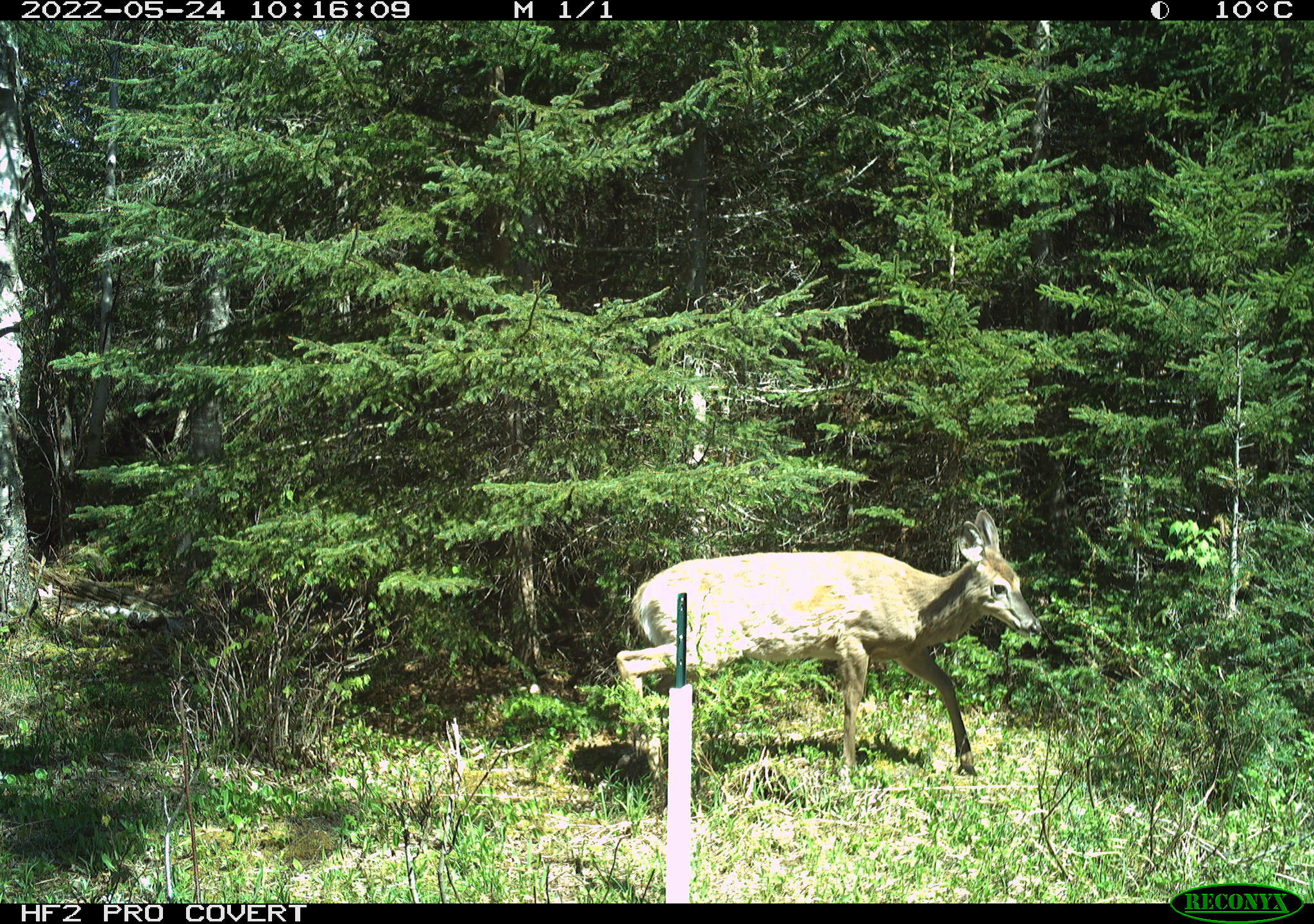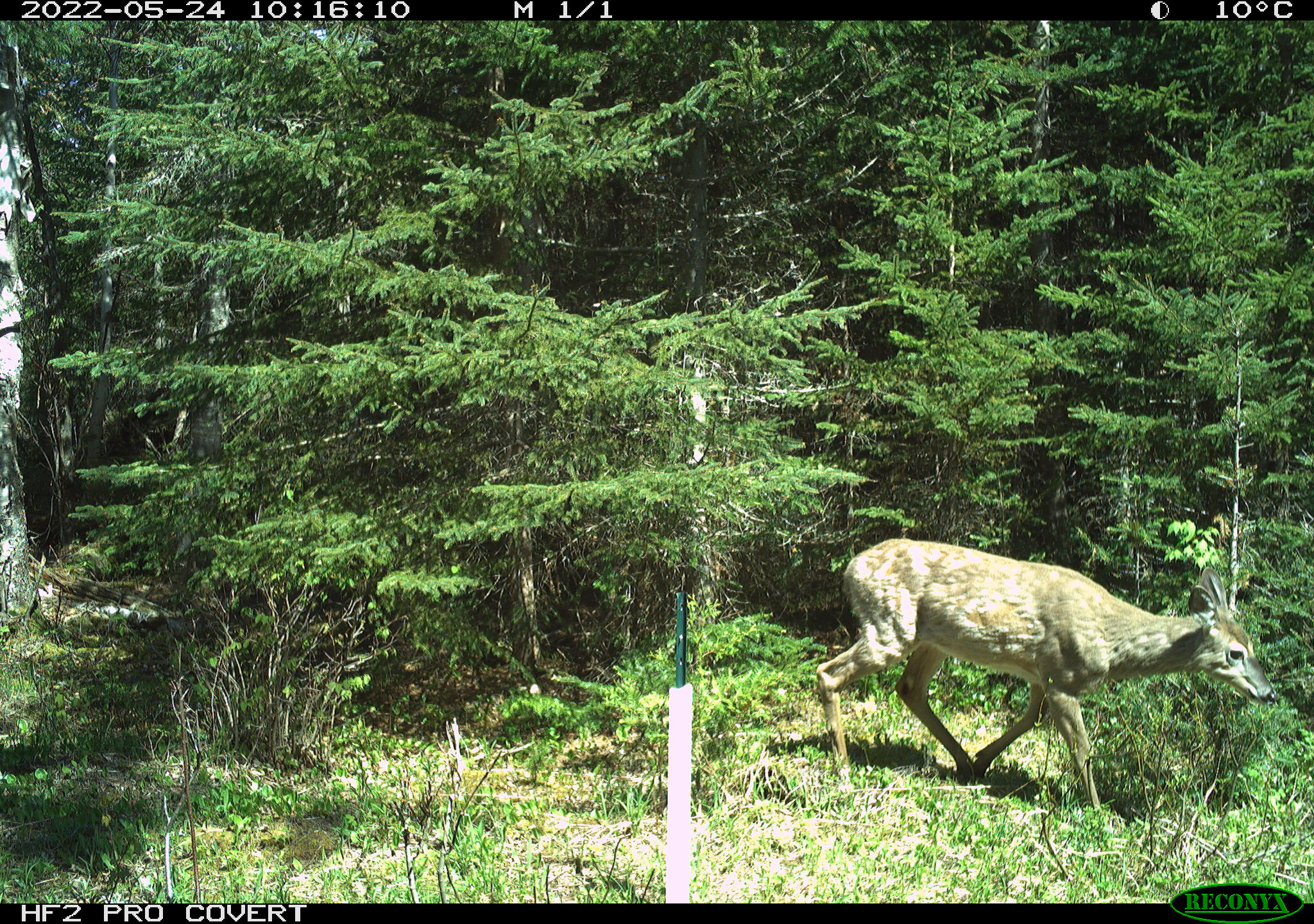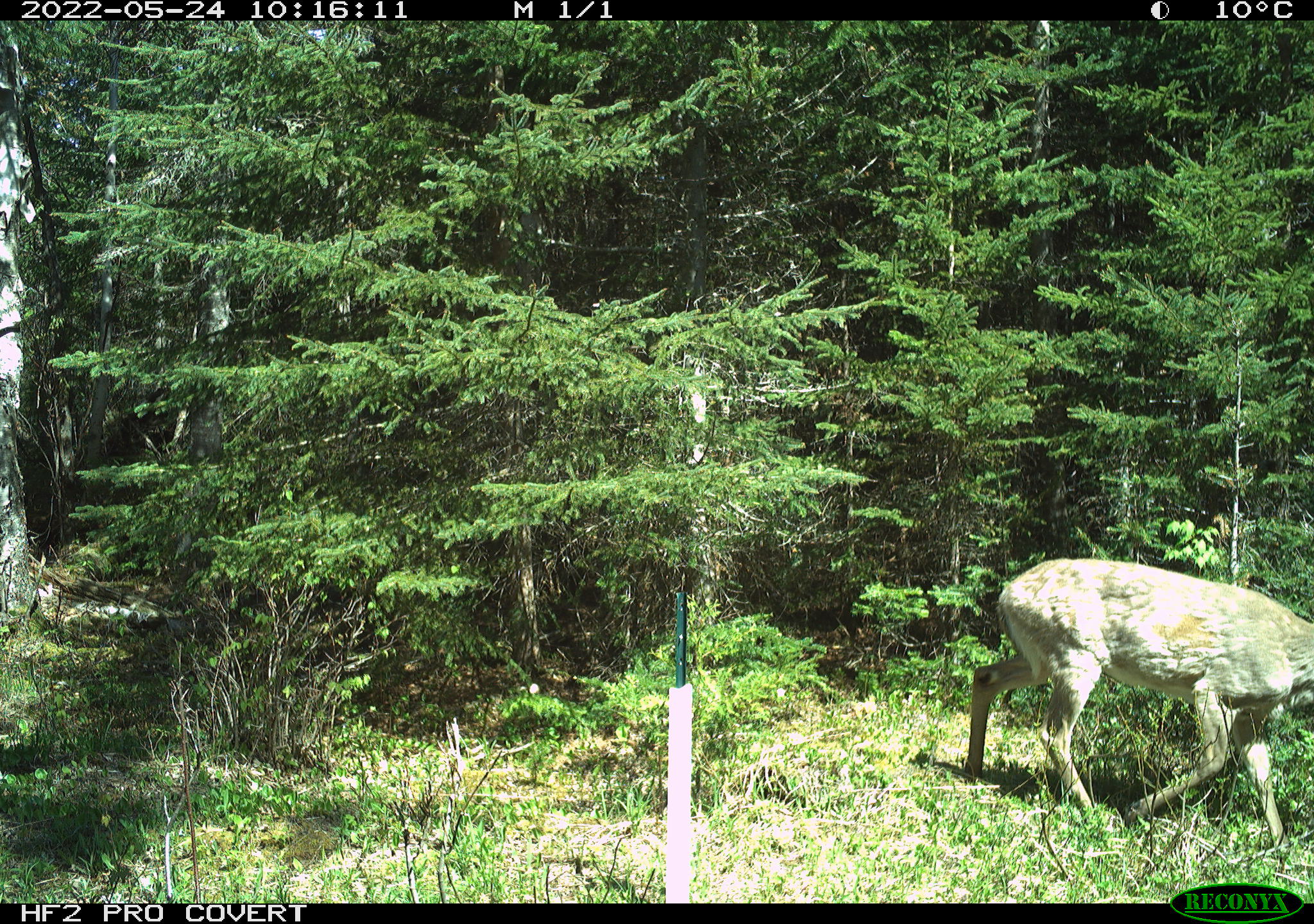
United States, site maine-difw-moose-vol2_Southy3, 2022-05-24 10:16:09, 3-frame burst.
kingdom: Animalia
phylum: Chordata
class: Mammalia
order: Artiodactyla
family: Cervidae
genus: Odocoileus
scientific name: Odocoileus virginianus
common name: white-tailed deer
White-tailed deer (Odocoileus virginianus).